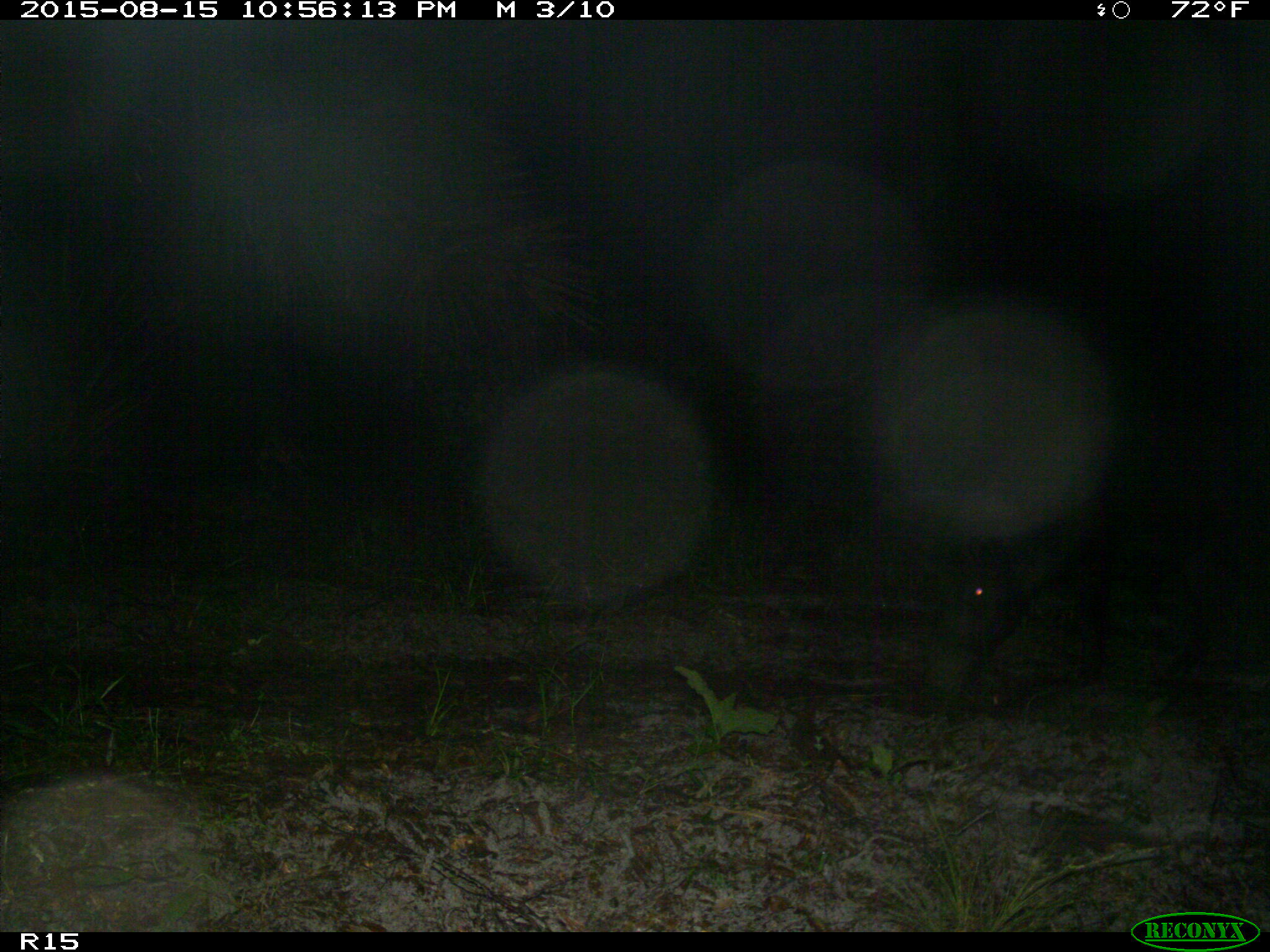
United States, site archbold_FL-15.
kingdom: Animalia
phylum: Chordata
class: Mammalia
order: Artiodactyla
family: Suidae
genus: Sus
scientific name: Sus scrofa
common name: wild boar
Sus scrofa (wild boar).